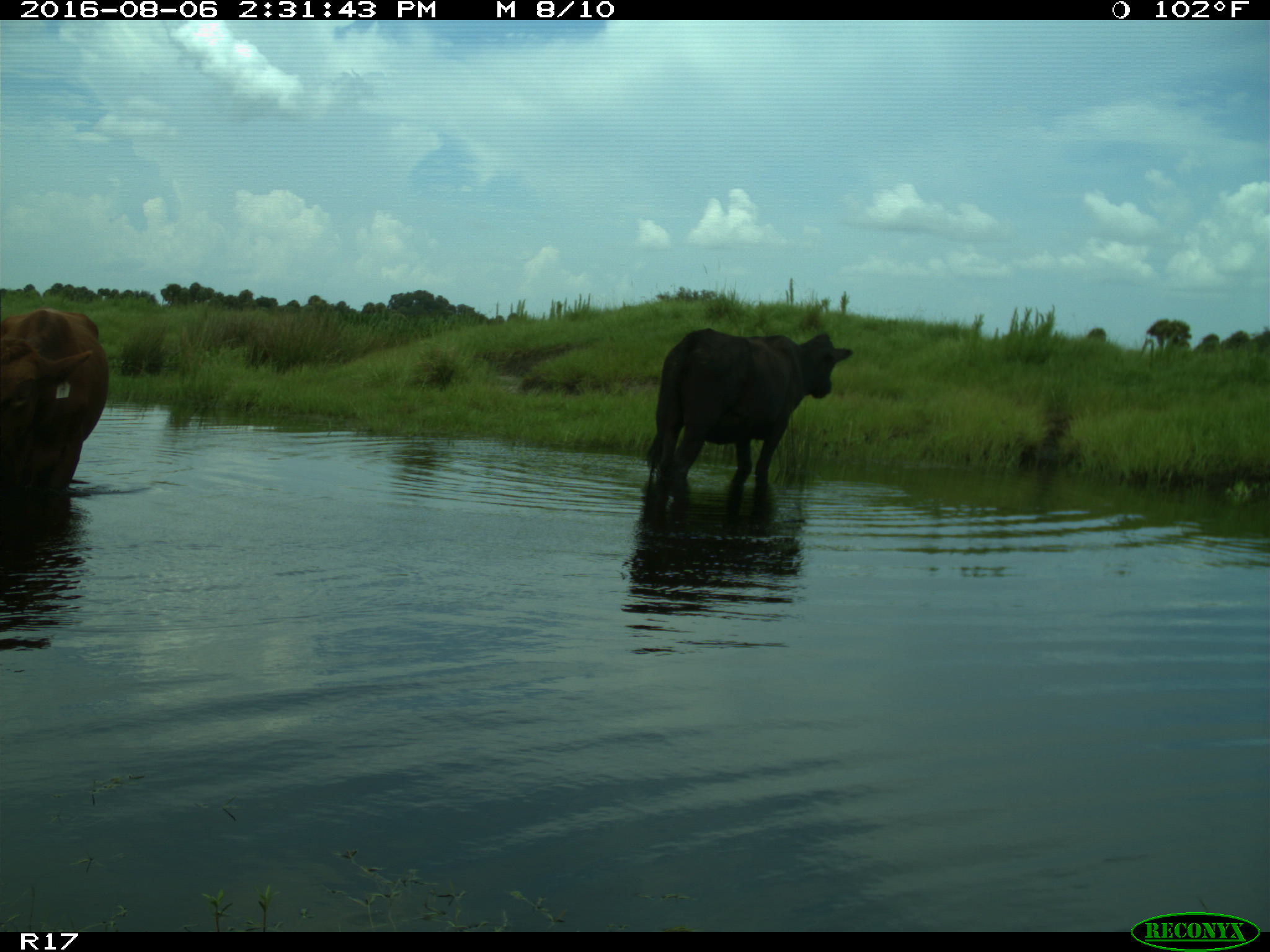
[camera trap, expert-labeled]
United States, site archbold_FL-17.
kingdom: Animalia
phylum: Chordata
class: Mammalia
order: Artiodactyla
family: Bovidae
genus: Bos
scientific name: Bos taurus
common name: domestic cow